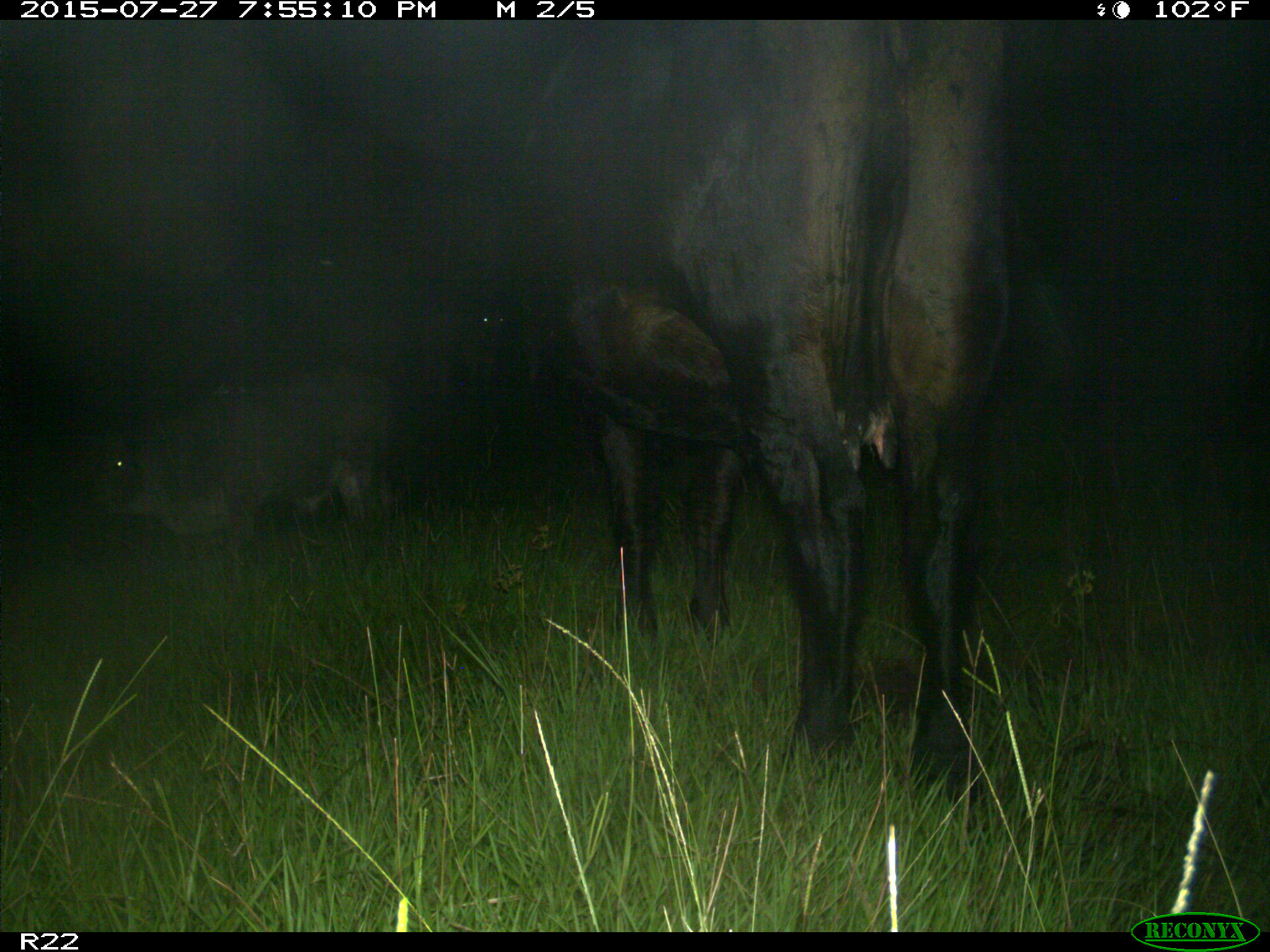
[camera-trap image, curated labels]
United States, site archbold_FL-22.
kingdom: Animalia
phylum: Chordata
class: Mammalia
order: Artiodactyla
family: Bovidae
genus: Bos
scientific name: Bos taurus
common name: domestic cow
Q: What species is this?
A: Bos taurus (domestic cow).